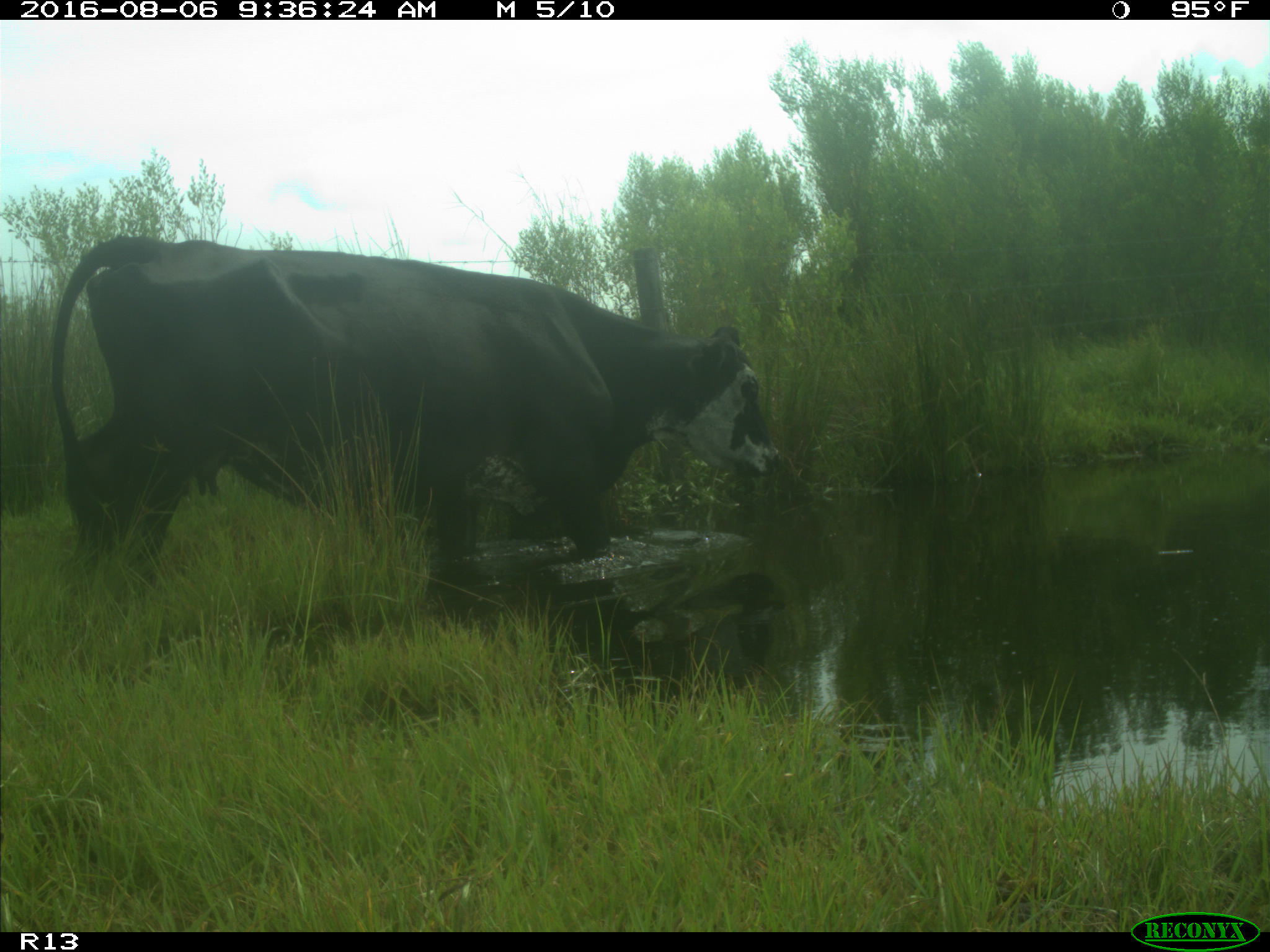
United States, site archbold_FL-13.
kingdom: Animalia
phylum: Chordata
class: Mammalia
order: Artiodactyla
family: Bovidae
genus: Bos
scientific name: Bos taurus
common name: domestic cow